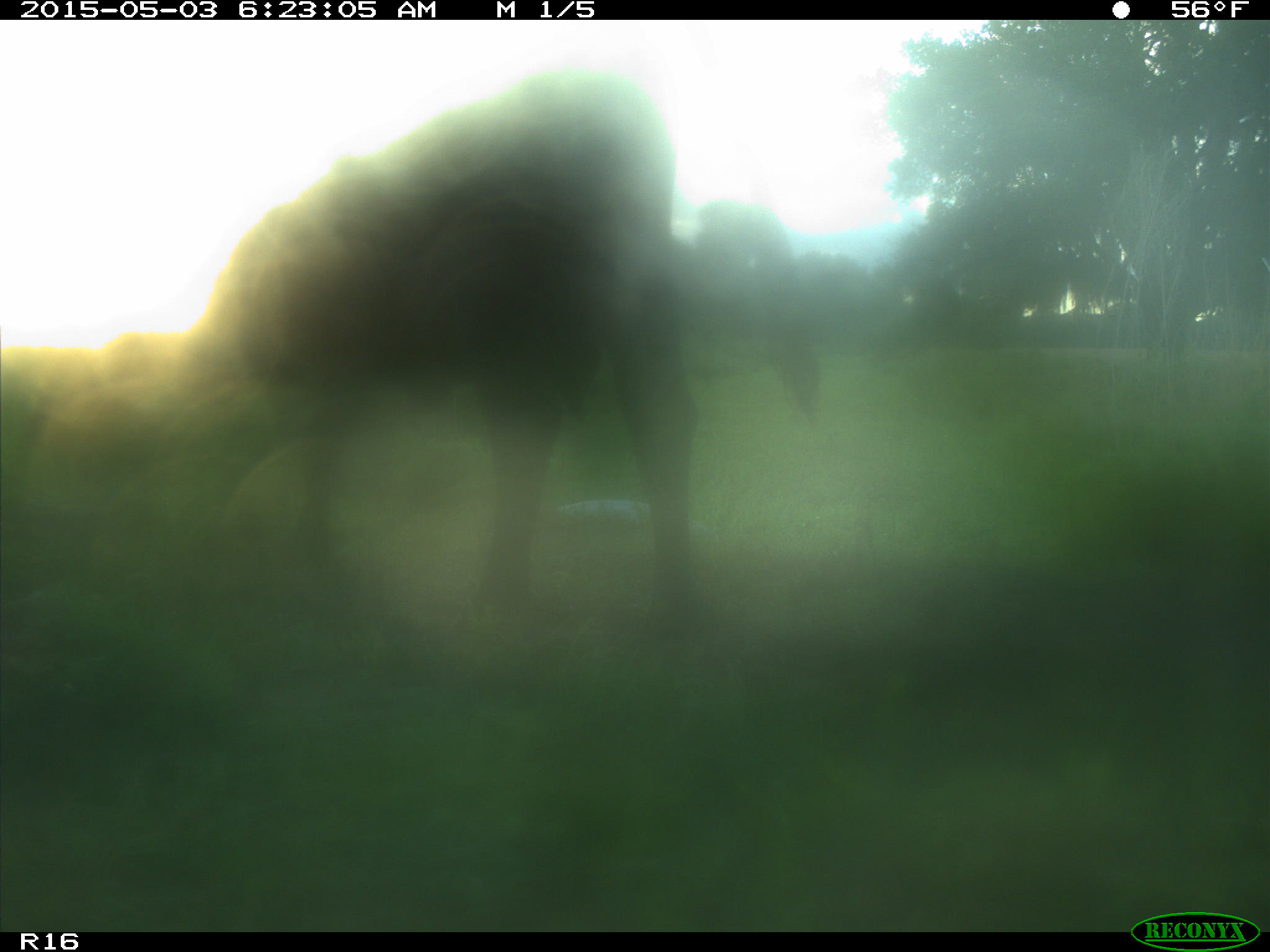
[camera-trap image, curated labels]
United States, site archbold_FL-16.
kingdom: Animalia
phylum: Chordata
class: Mammalia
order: Artiodactyla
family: Bovidae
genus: Bos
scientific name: Bos taurus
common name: domestic cow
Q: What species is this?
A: Bos taurus (domestic cow).